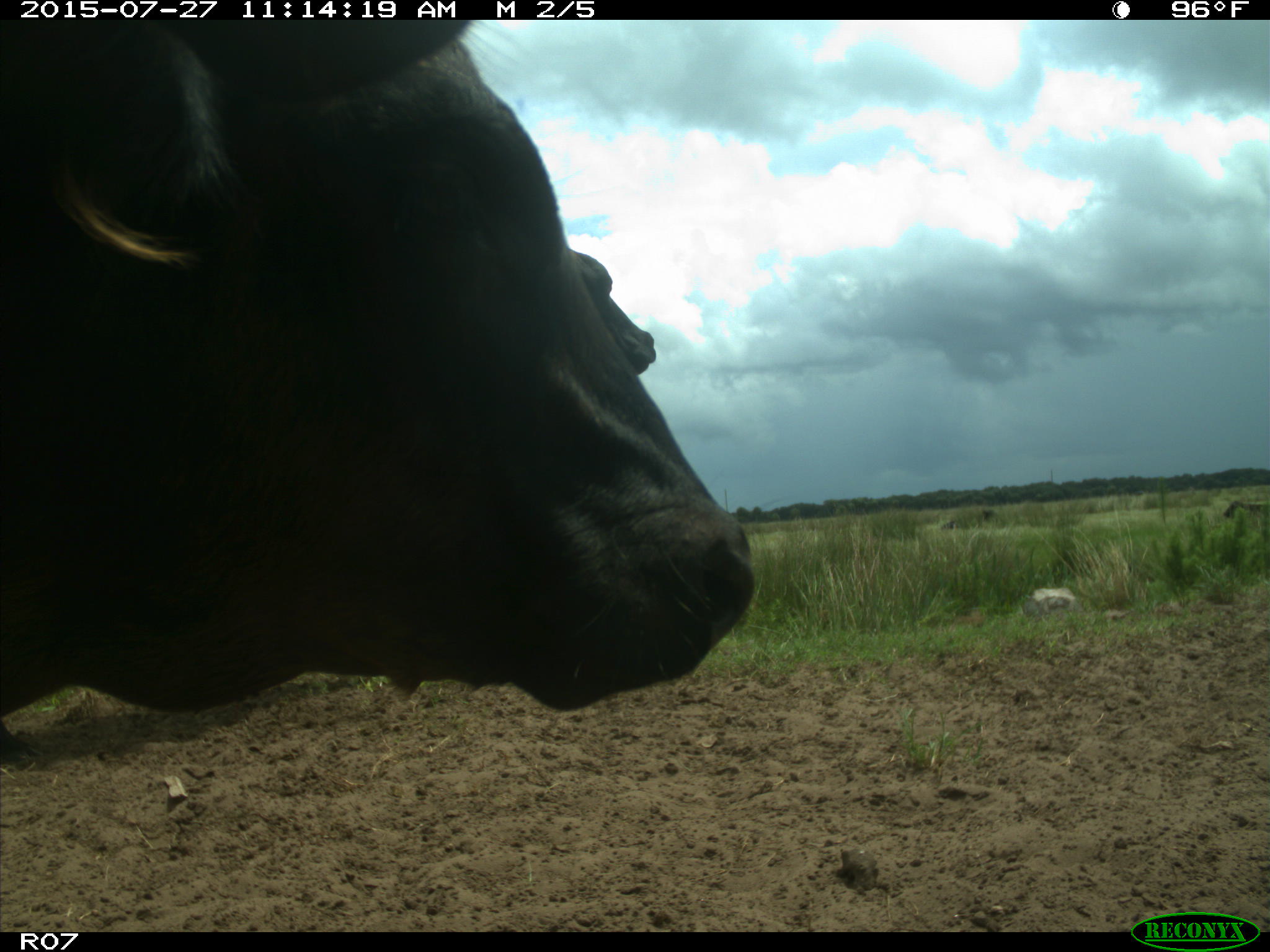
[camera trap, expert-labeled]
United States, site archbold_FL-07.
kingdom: Animalia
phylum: Chordata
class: Mammalia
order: Artiodactyla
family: Bovidae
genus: Bos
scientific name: Bos taurus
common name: domestic cow